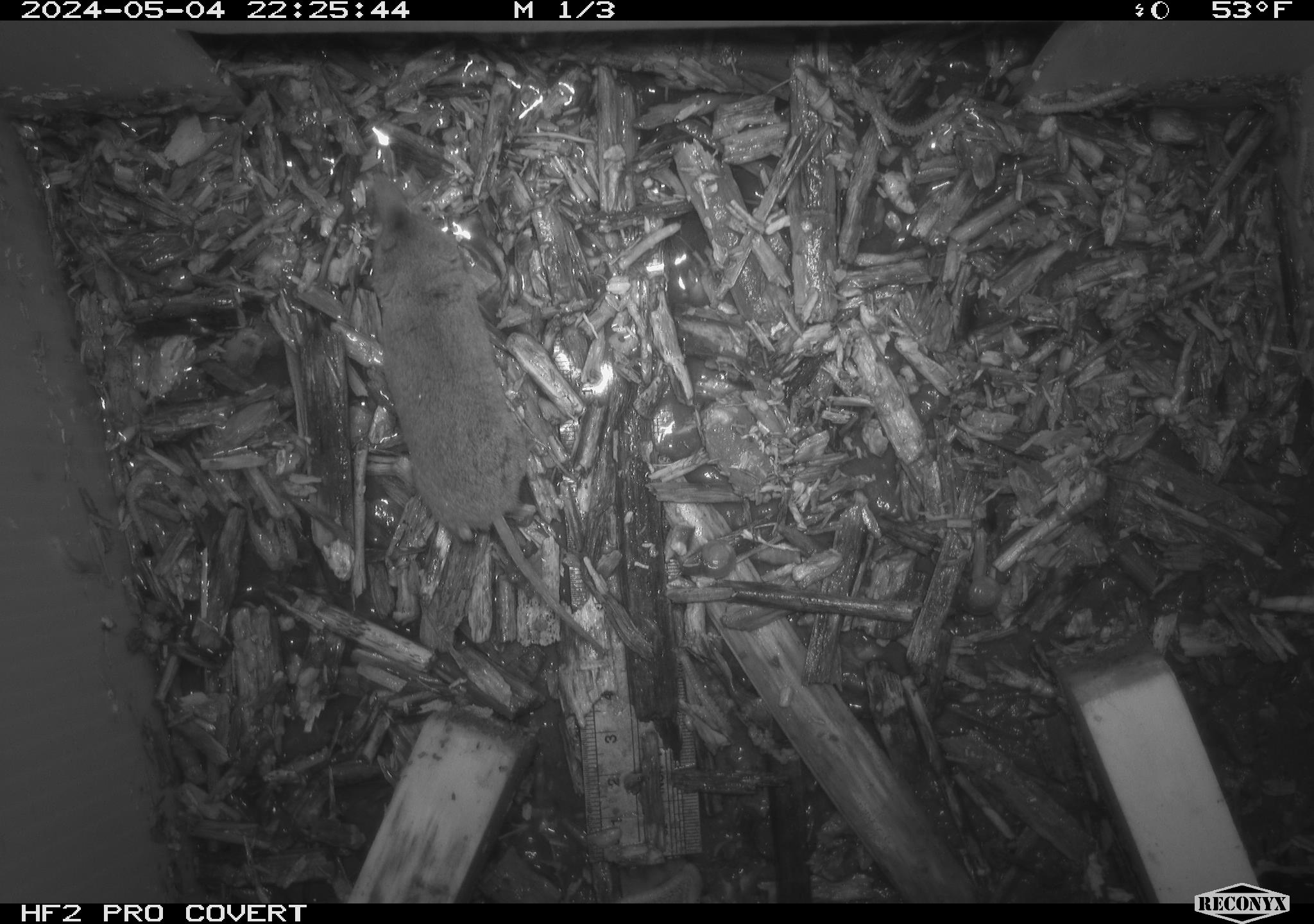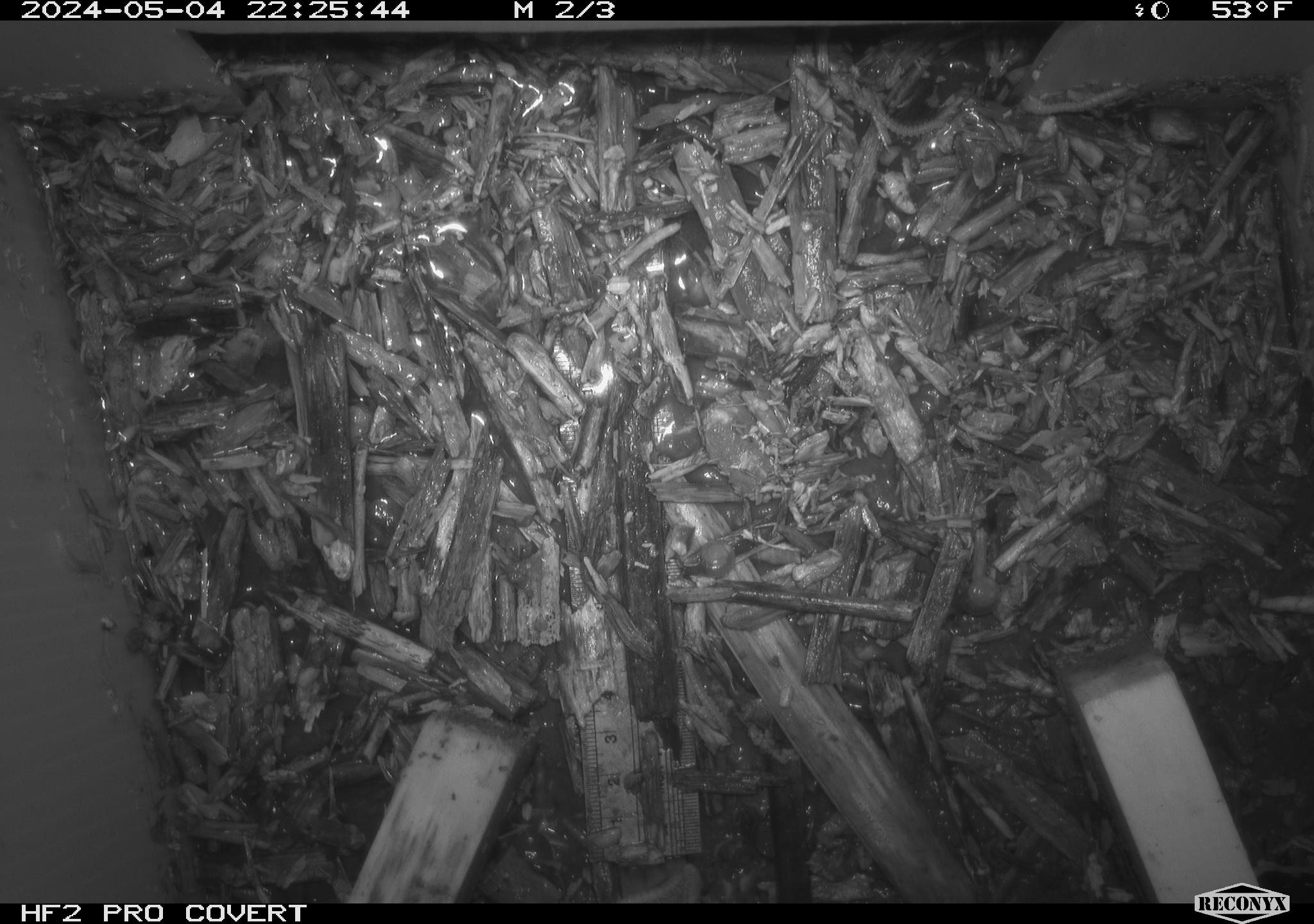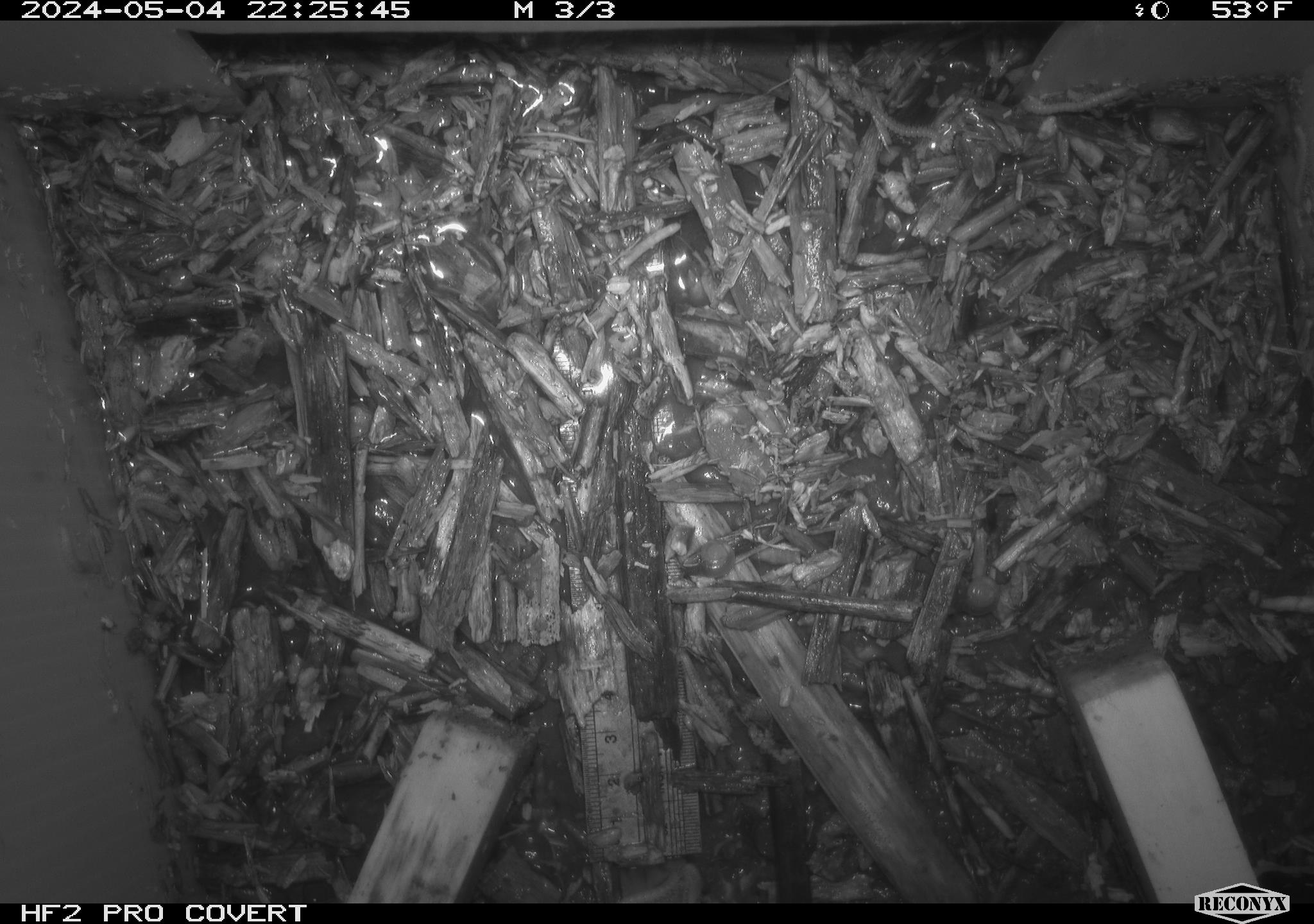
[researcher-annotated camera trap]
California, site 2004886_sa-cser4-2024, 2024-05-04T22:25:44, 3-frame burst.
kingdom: Animalia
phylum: Chordata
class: Mammalia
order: Eulipotyphla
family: Soricidae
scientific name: Soricidae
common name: shrews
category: soricidae family